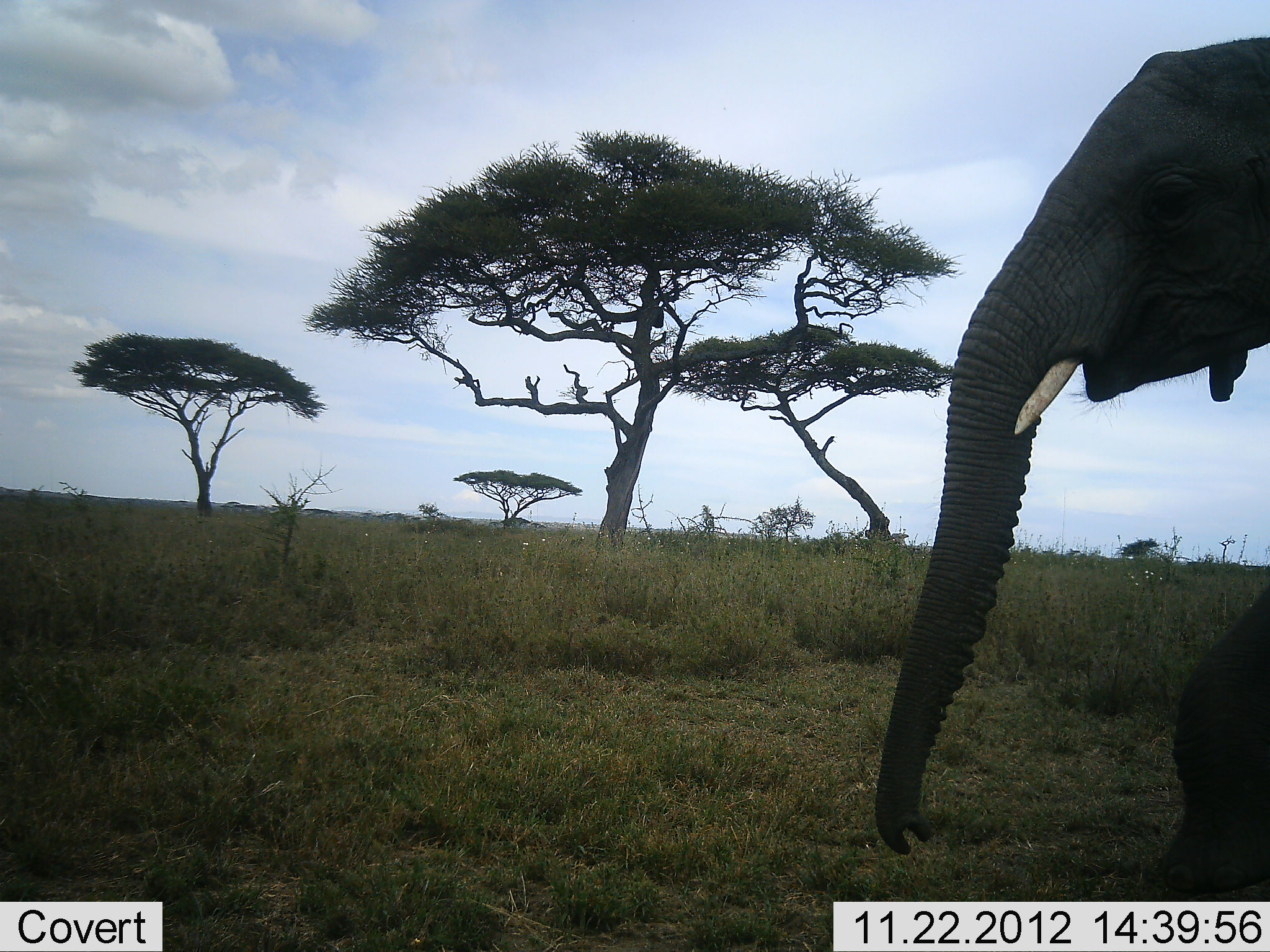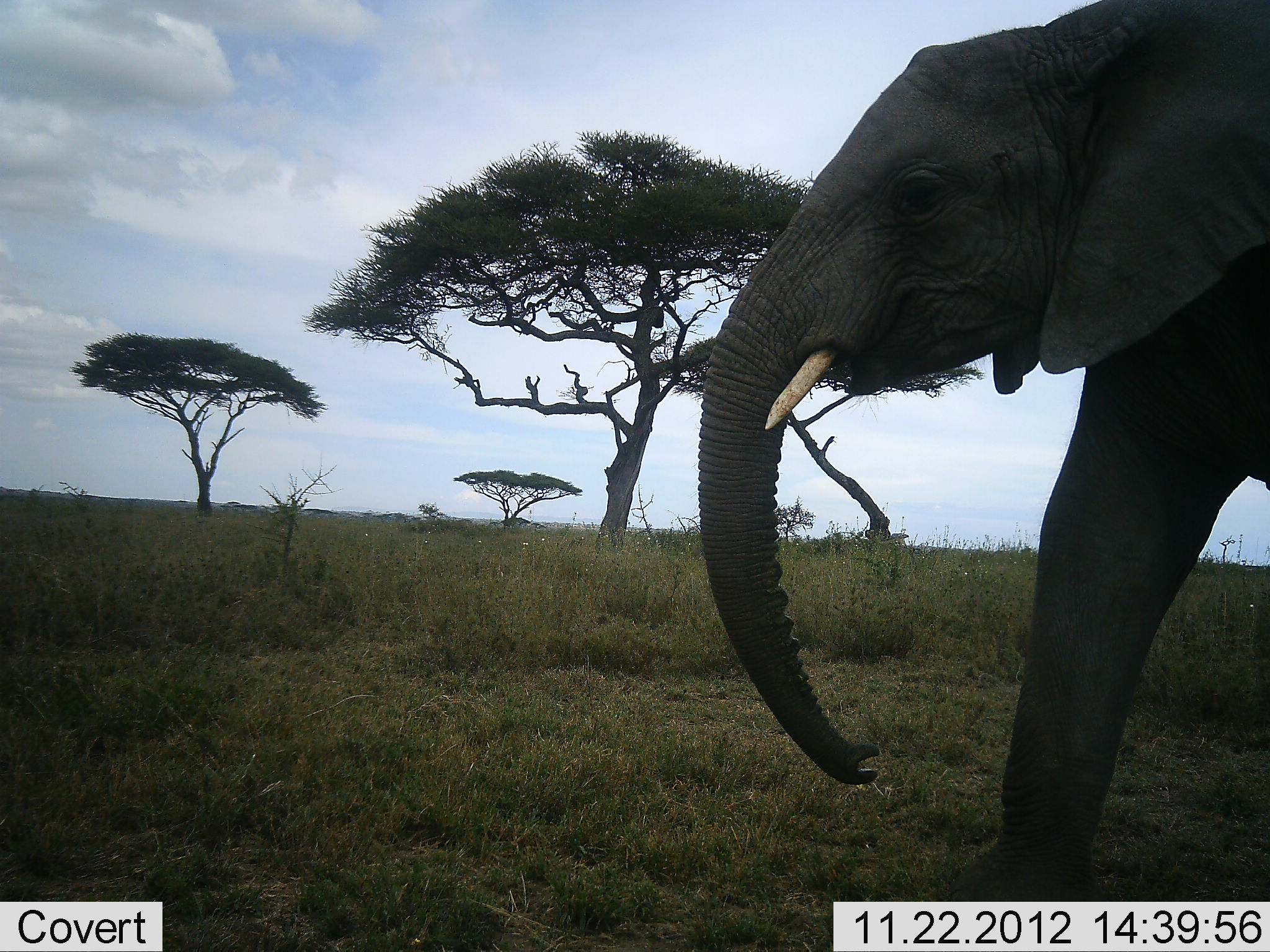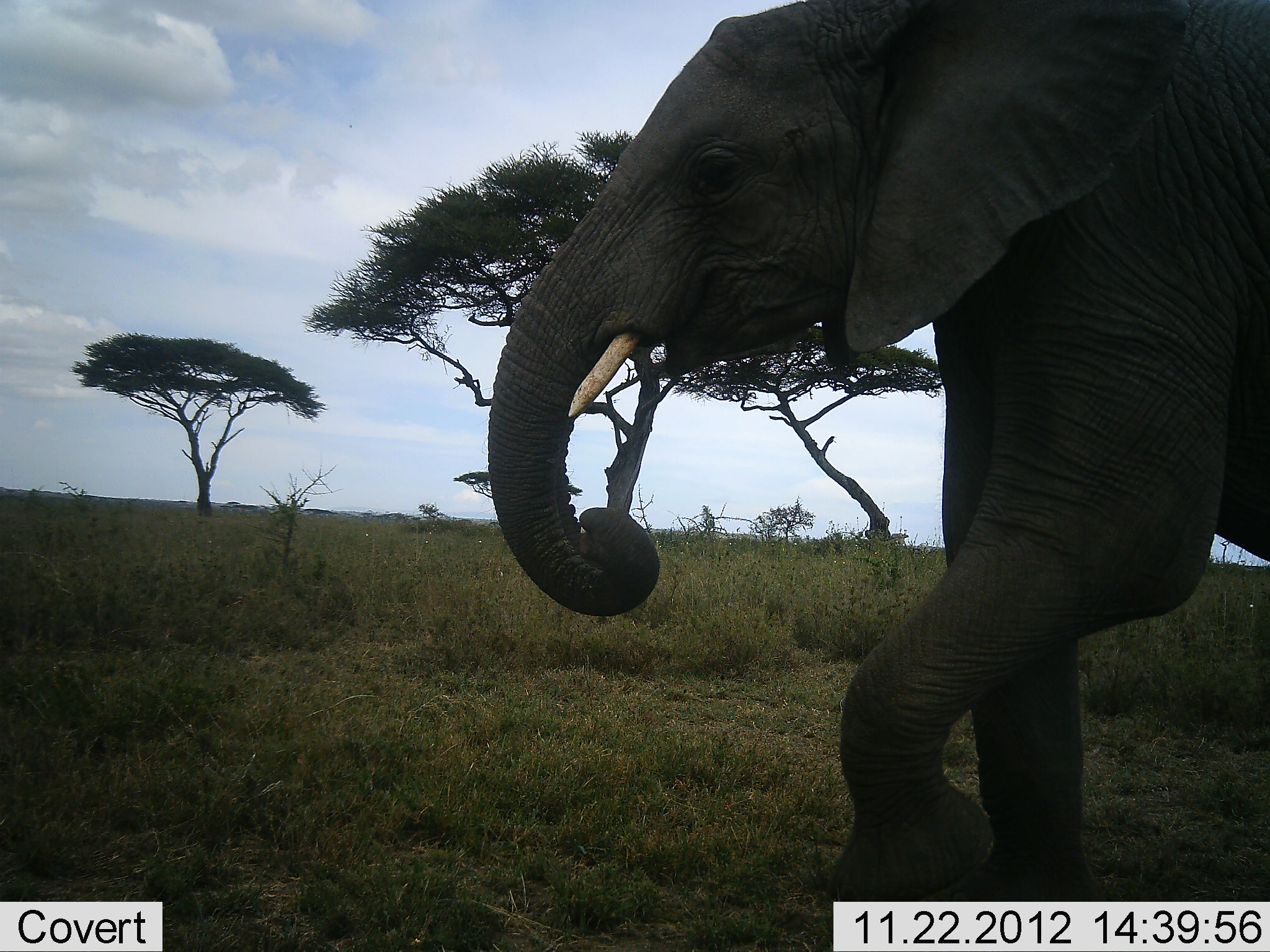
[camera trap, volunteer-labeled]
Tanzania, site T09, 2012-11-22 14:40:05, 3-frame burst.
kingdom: Animalia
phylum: Chordata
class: Mammalia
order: Proboscidea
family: Elephantidae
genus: Loxodonta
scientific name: Loxodonta africana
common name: african bush elephant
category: elephant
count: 1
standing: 20%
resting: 0%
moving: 80%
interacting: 0%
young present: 0%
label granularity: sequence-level